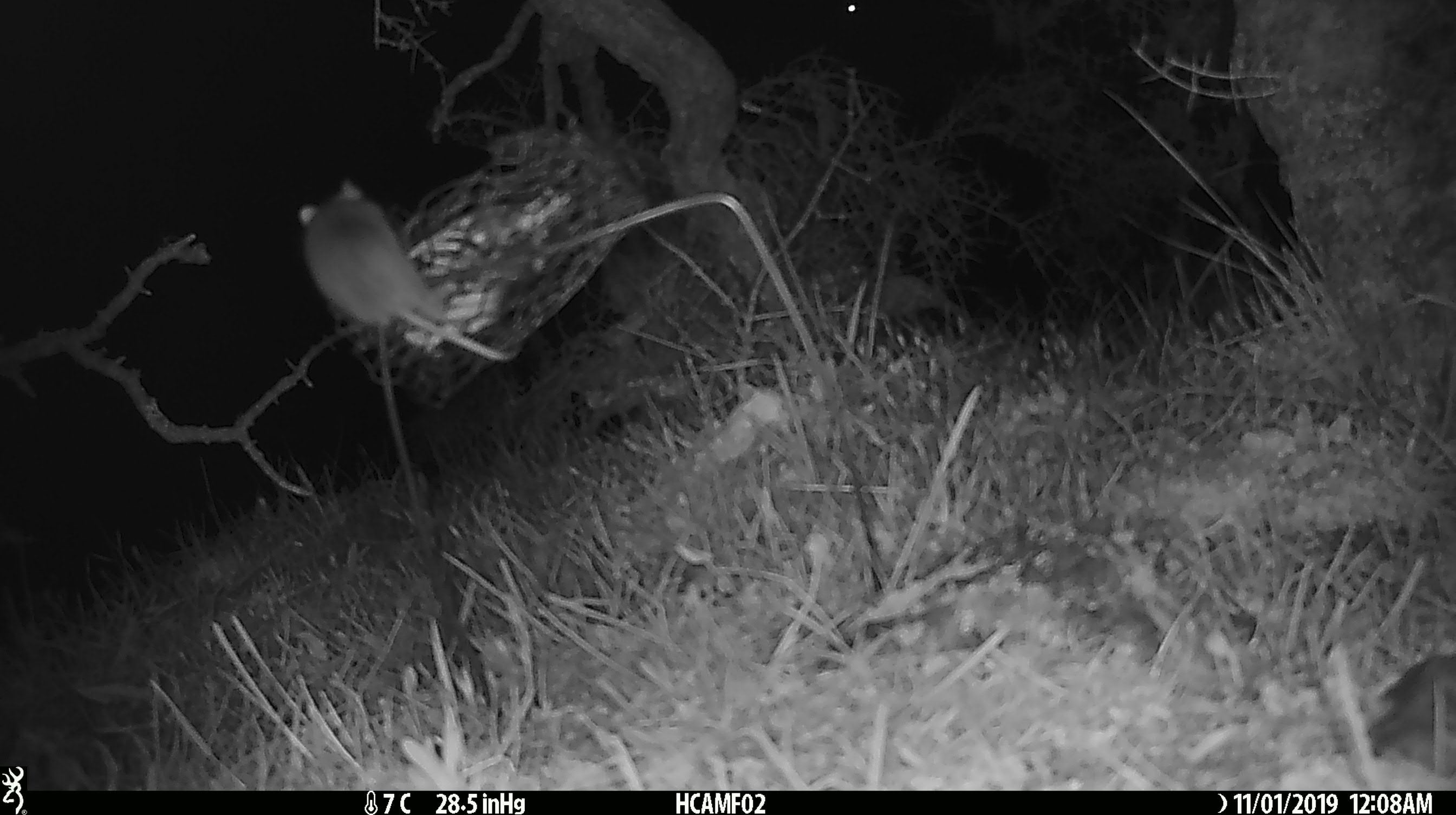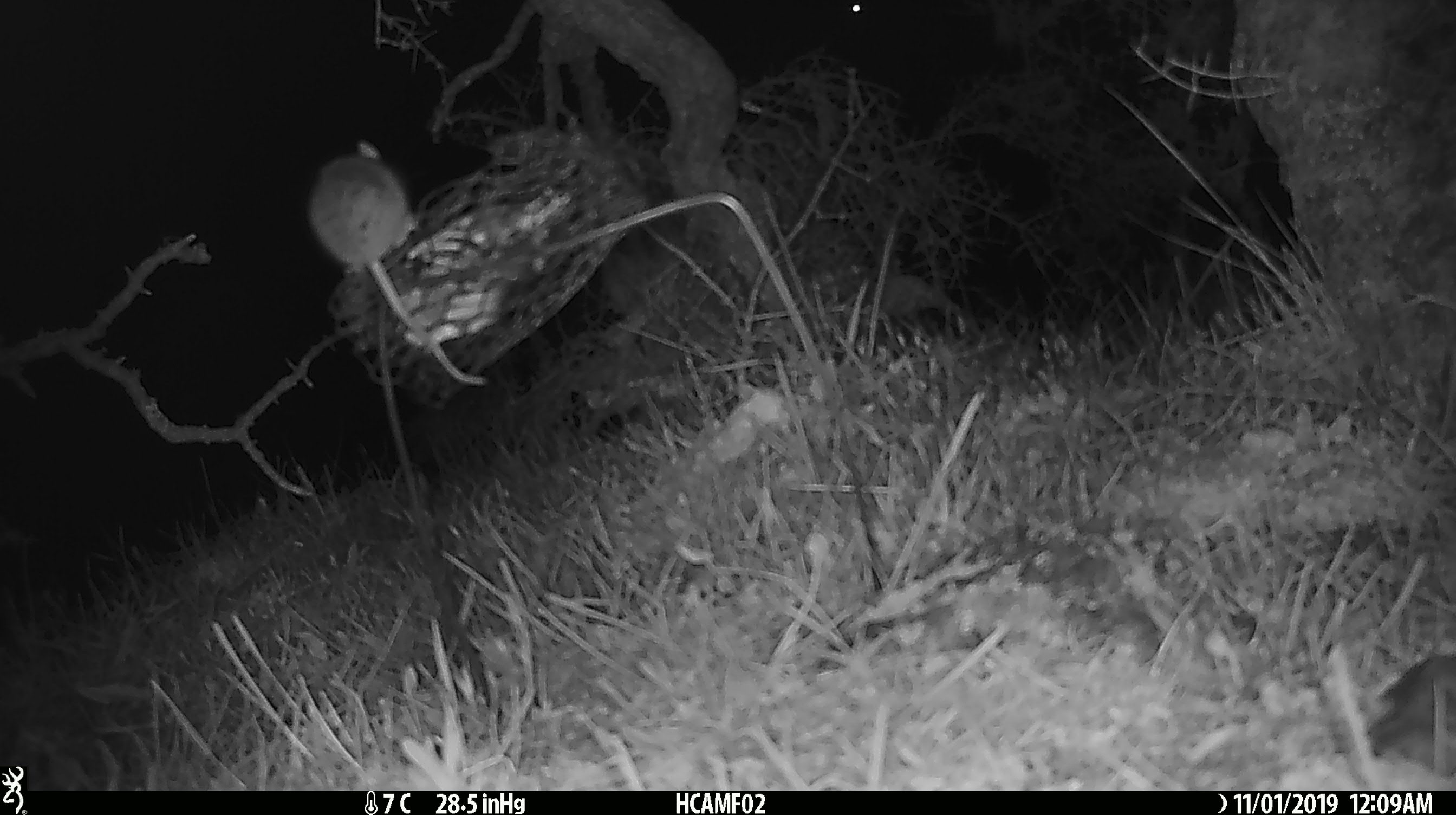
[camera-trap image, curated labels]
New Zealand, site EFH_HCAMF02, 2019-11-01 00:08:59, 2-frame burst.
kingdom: Animalia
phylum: Chordata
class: Mammalia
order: Rodentia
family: Muridae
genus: Mus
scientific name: Mus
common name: mouse